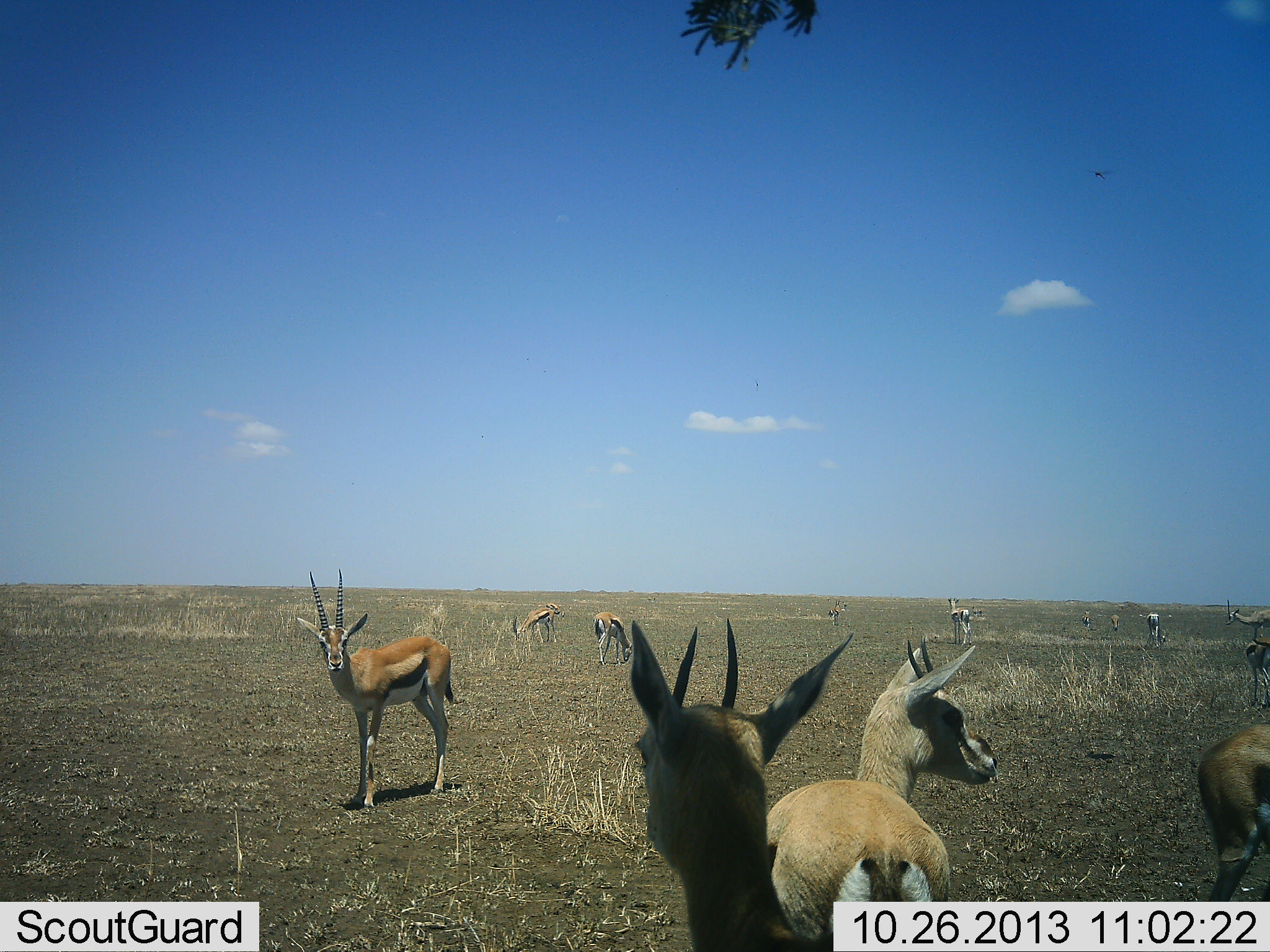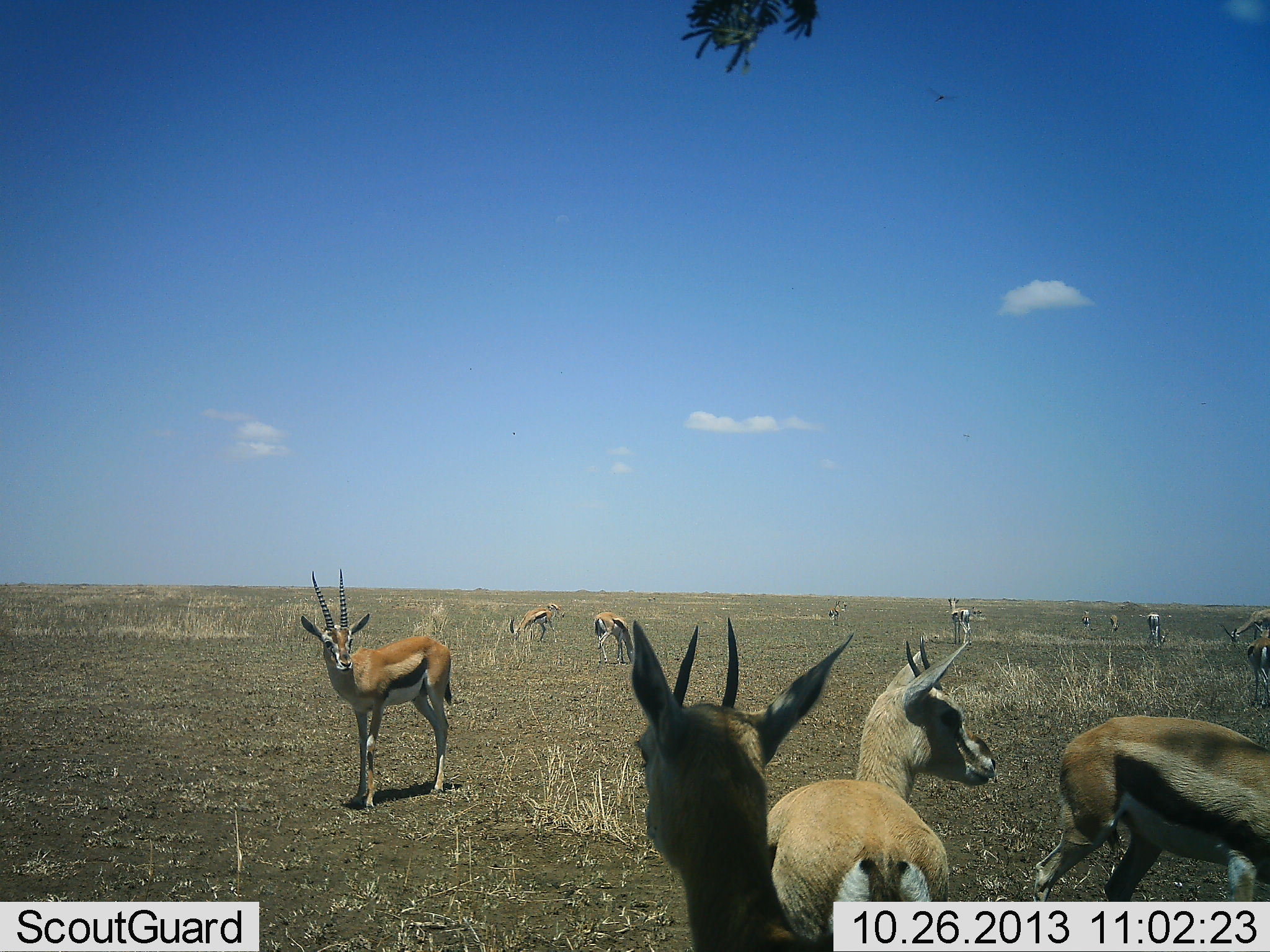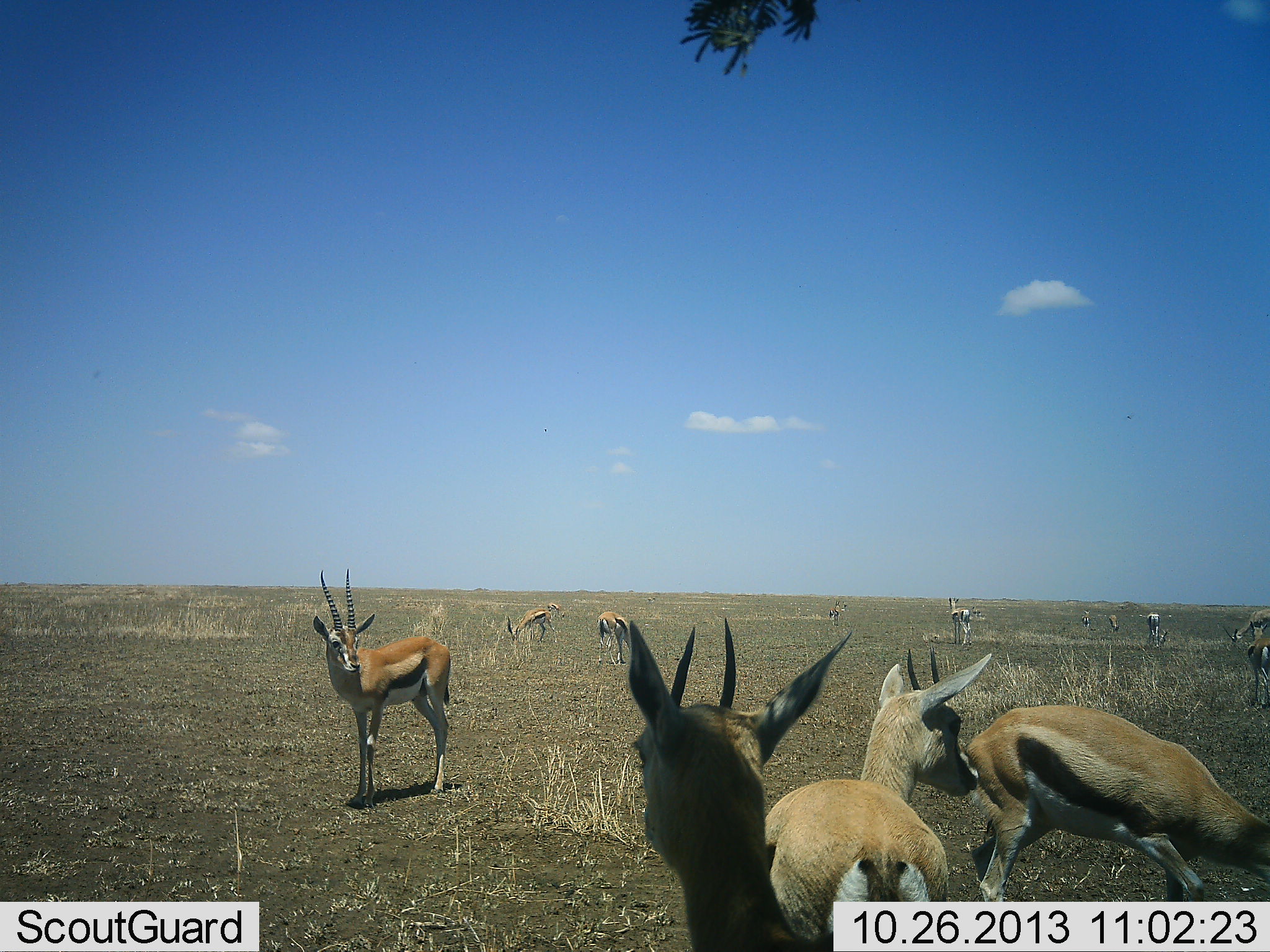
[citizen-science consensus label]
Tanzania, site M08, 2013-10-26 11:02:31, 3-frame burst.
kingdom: Animalia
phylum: Chordata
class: Mammalia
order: Artiodactyla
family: Bovidae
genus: Eudorcas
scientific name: Eudorcas thomsonii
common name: thomson's gazelle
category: gazellethomsons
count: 11-50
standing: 93%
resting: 0%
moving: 43%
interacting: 0%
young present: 0%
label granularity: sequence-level